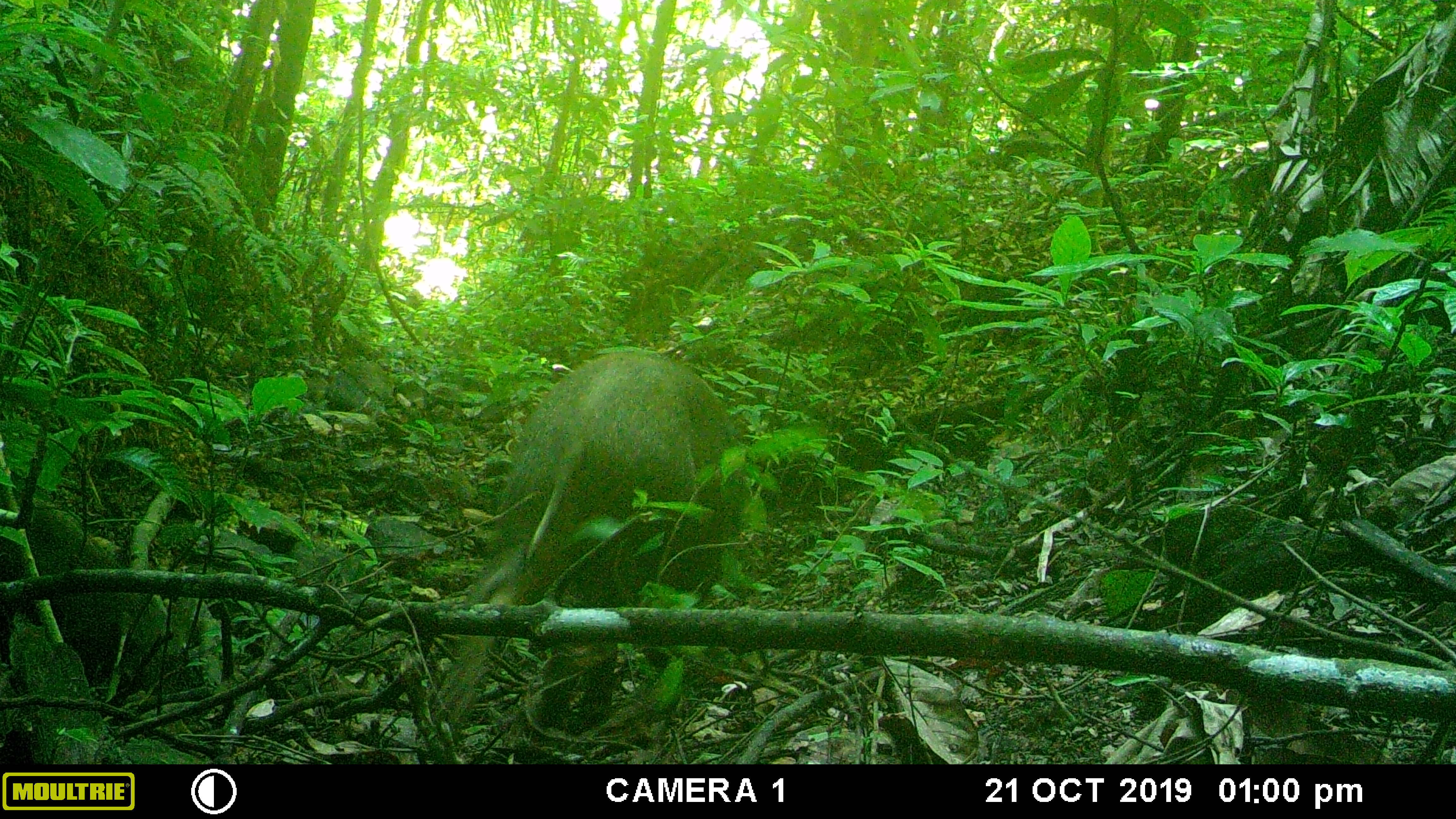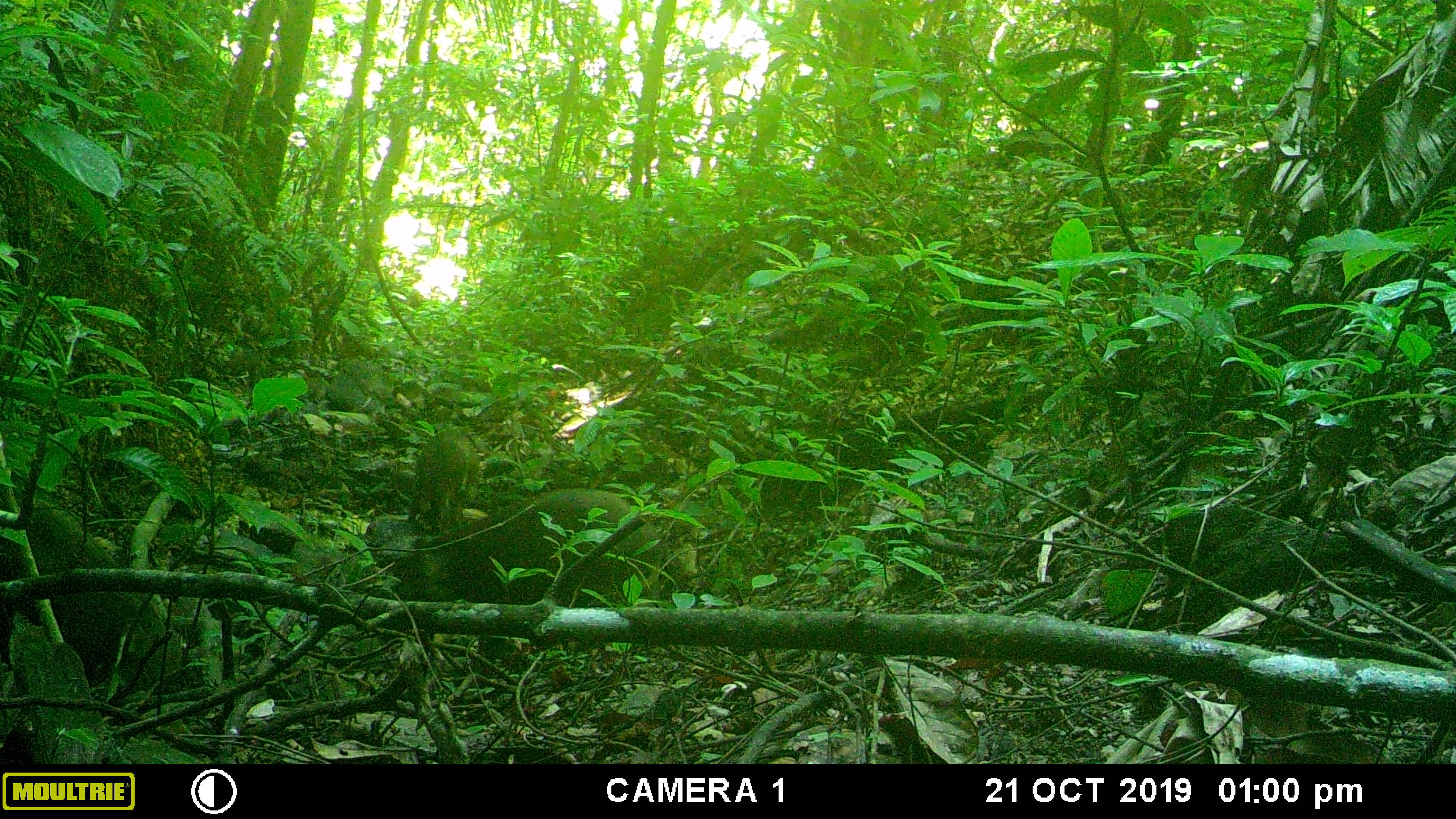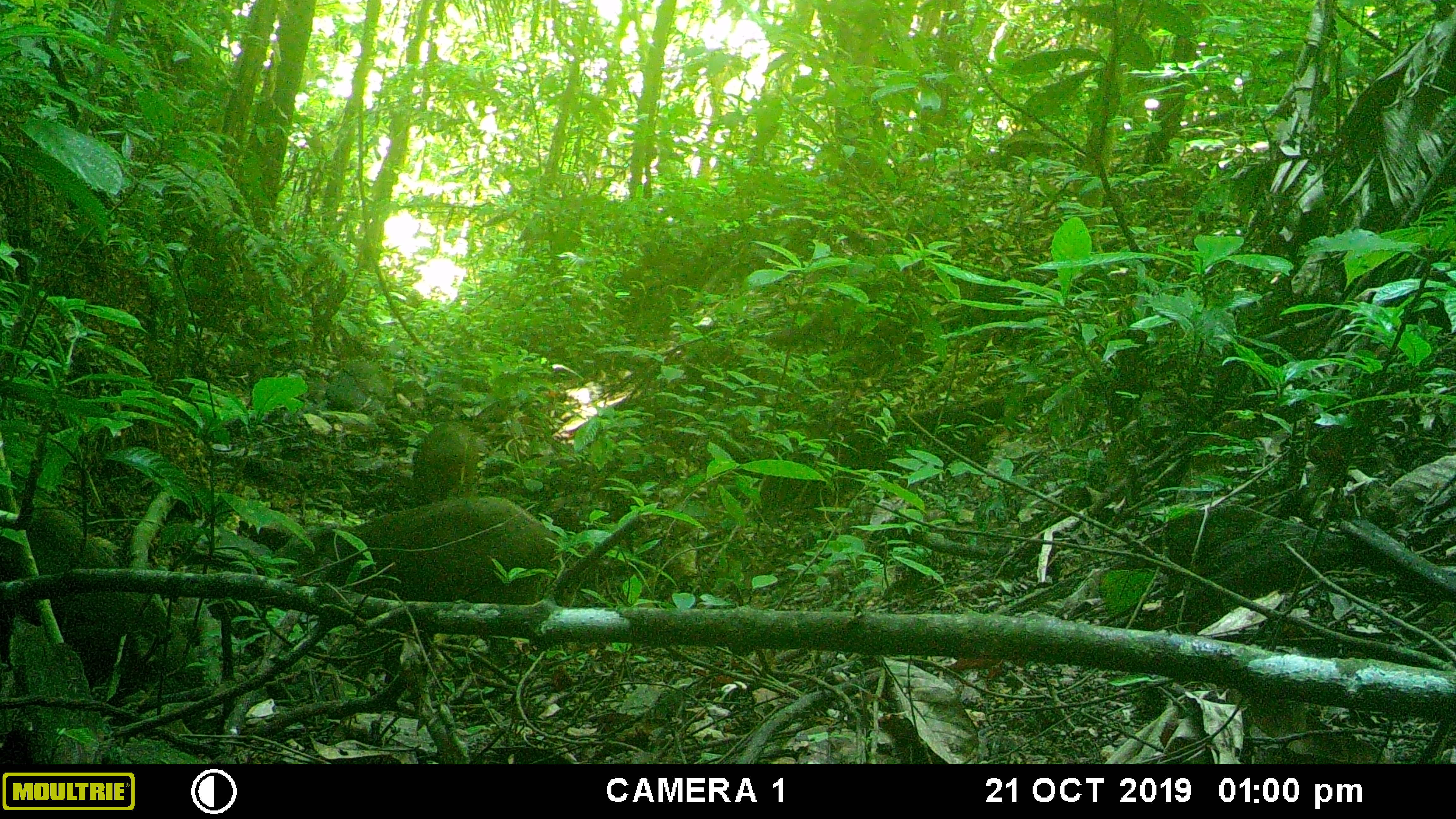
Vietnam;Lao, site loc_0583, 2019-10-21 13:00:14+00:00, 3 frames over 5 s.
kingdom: Animalia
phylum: Chordata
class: Mammalia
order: Artiodactyla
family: Suidae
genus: Sus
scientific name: Sus scrofa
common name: eurasian wild pig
Eurasian wild pig (Sus scrofa). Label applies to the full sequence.